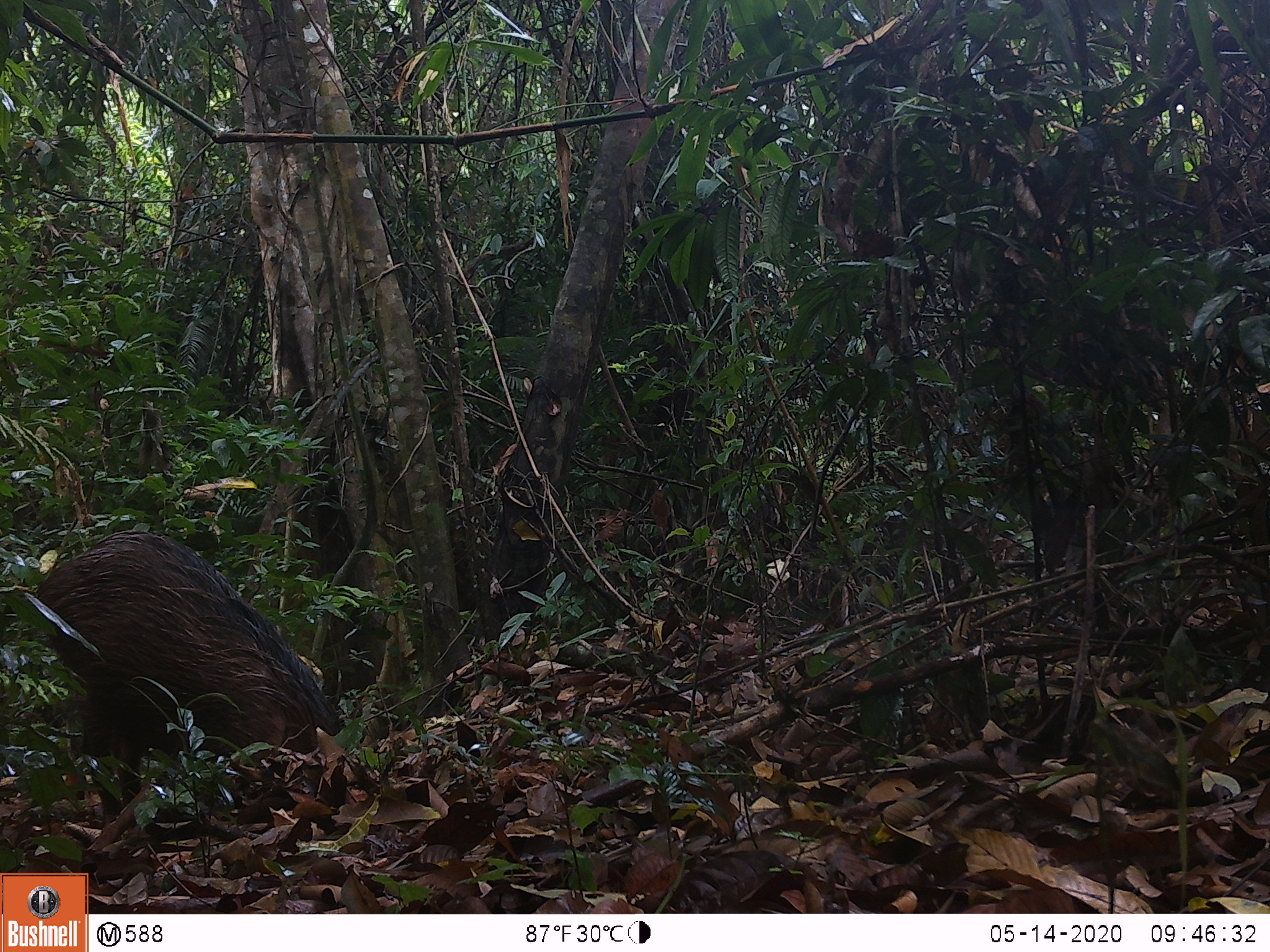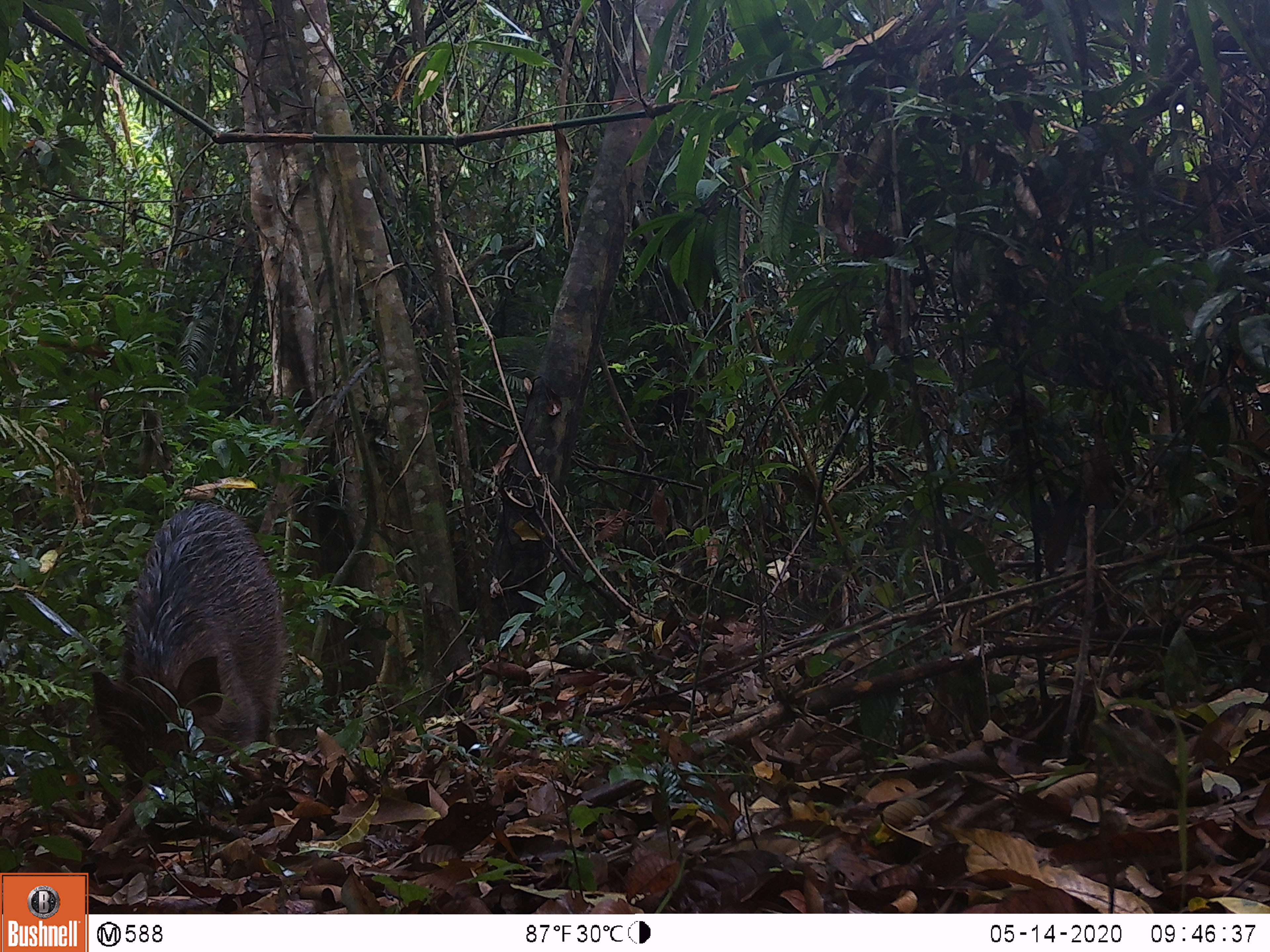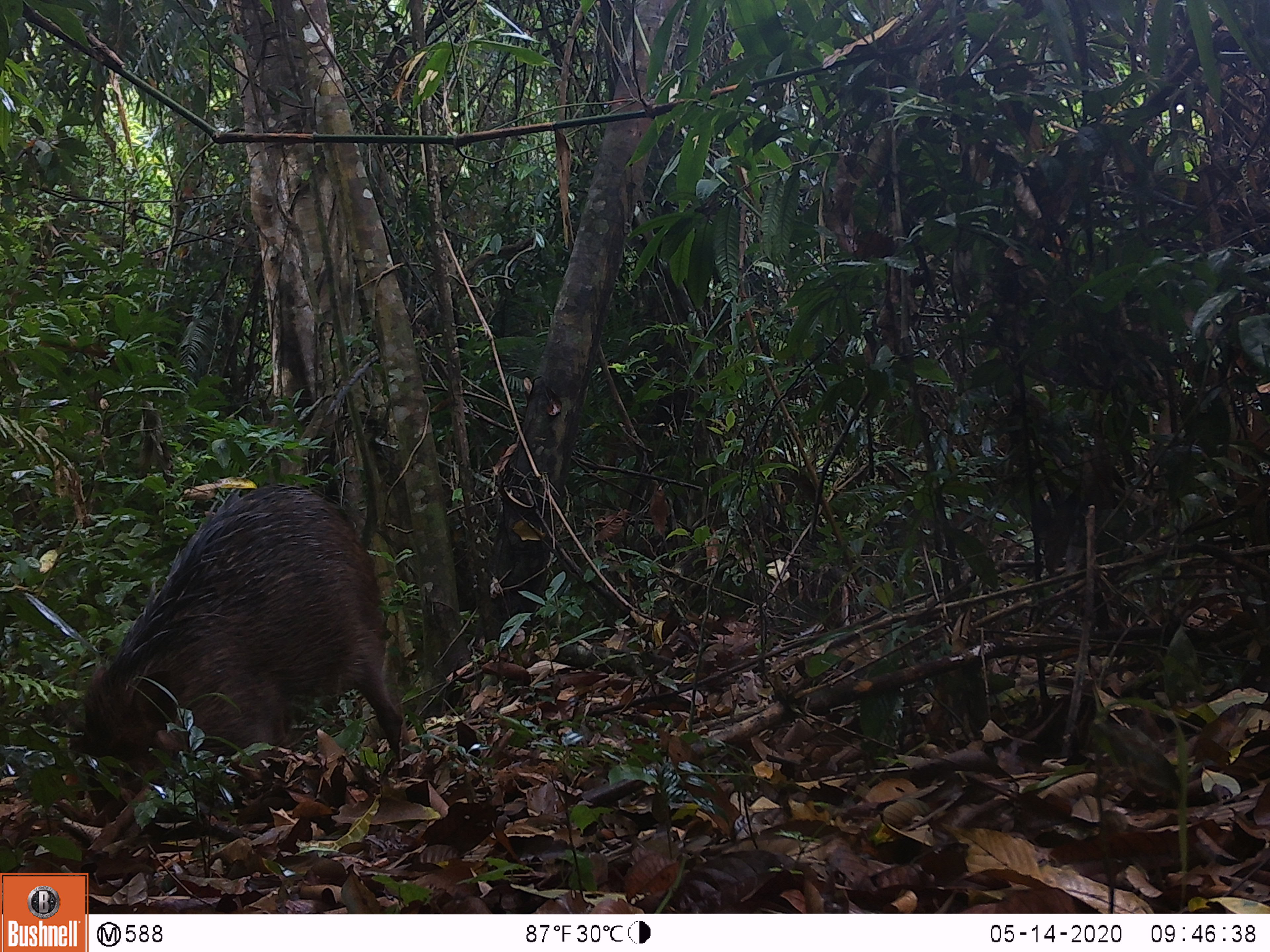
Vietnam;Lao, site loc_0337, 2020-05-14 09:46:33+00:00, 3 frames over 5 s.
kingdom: Animalia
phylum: Chordata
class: Mammalia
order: Artiodactyla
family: Suidae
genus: Sus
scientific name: Sus scrofa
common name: eurasian wild pig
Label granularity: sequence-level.